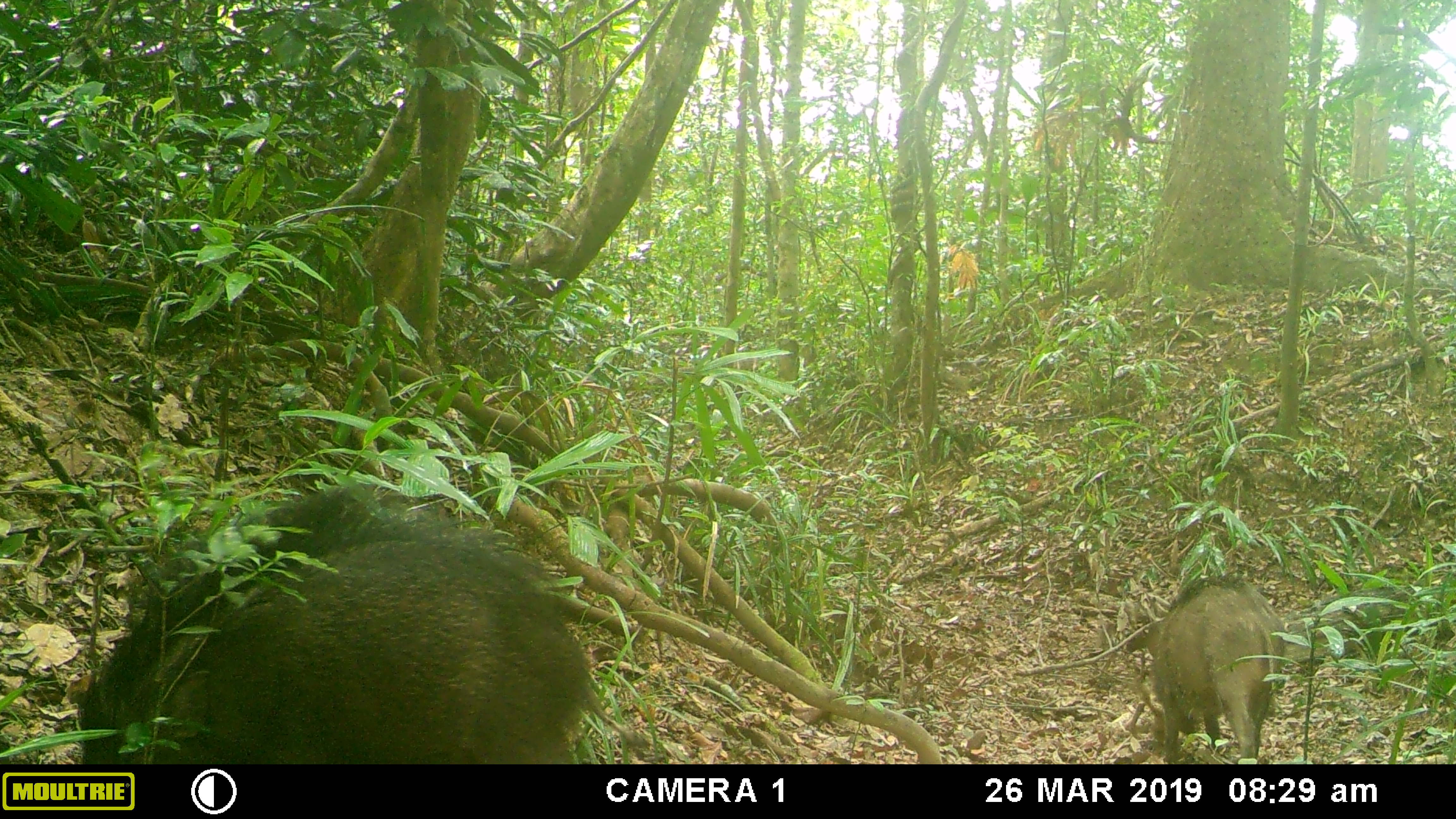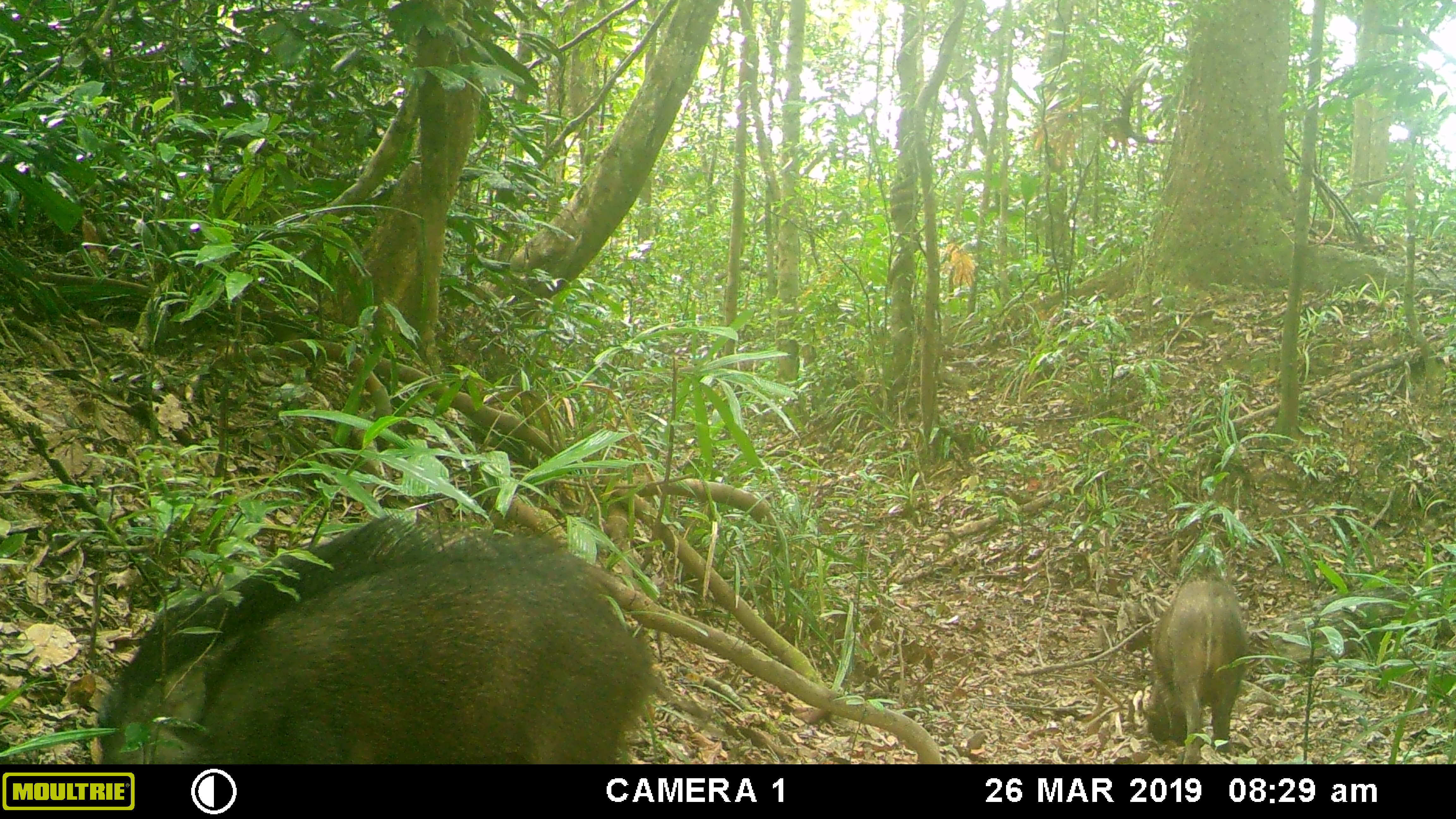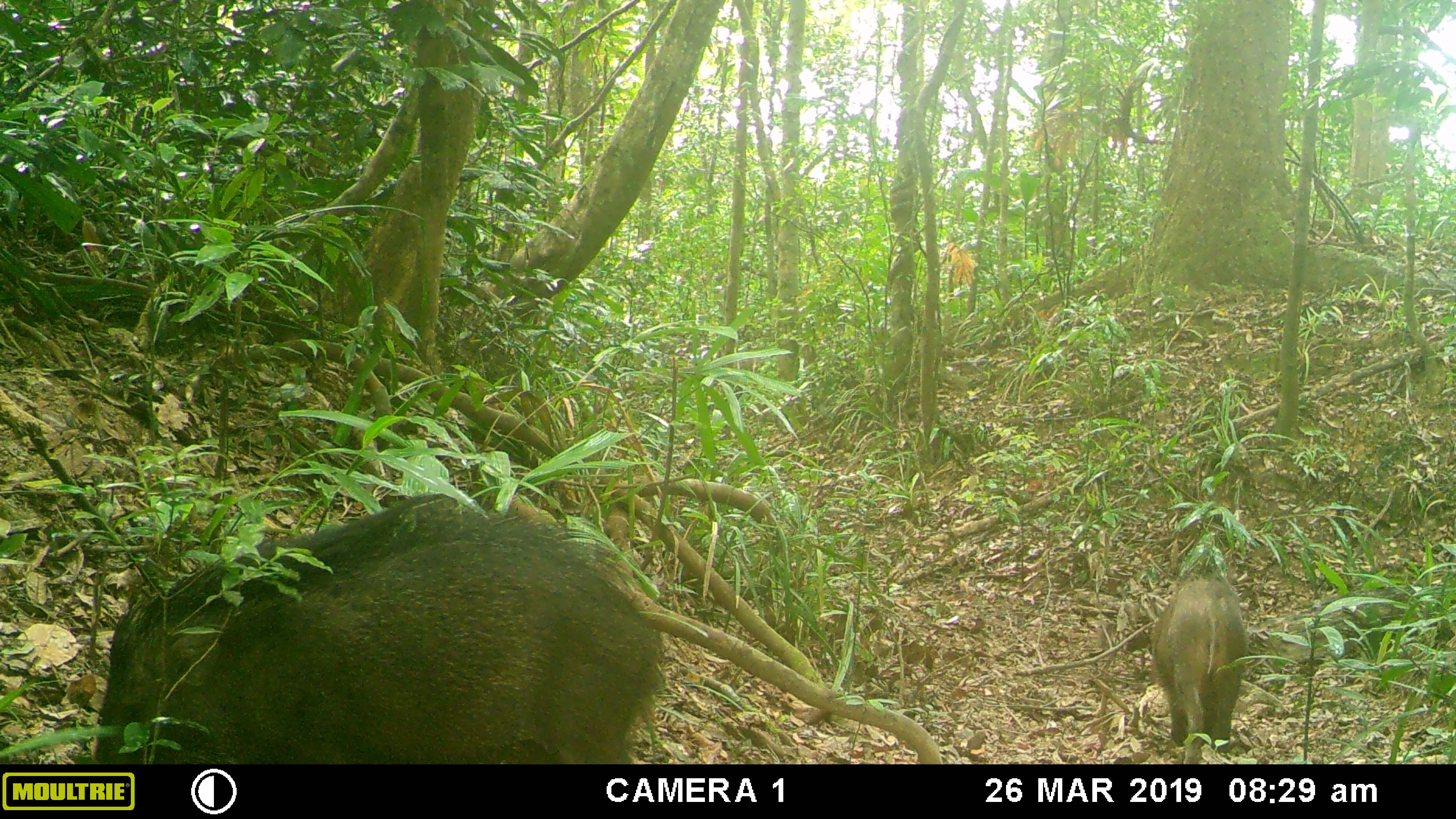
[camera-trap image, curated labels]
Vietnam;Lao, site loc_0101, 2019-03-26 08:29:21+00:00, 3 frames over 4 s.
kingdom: Animalia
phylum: Chordata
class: Mammalia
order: Artiodactyla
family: Suidae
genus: Sus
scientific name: Sus scrofa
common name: eurasian wild pig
Eurasian wild pig (Sus scrofa). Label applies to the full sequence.